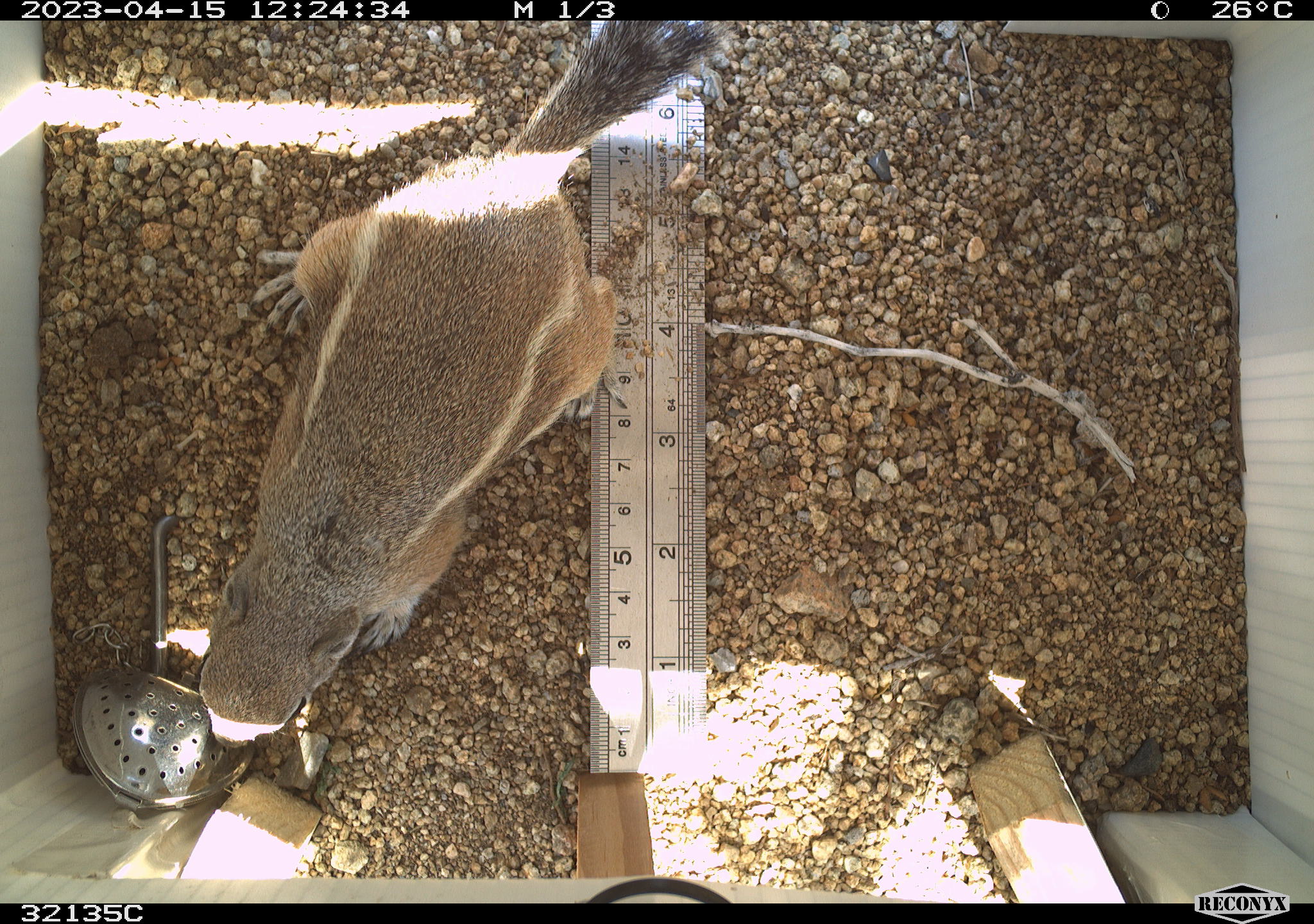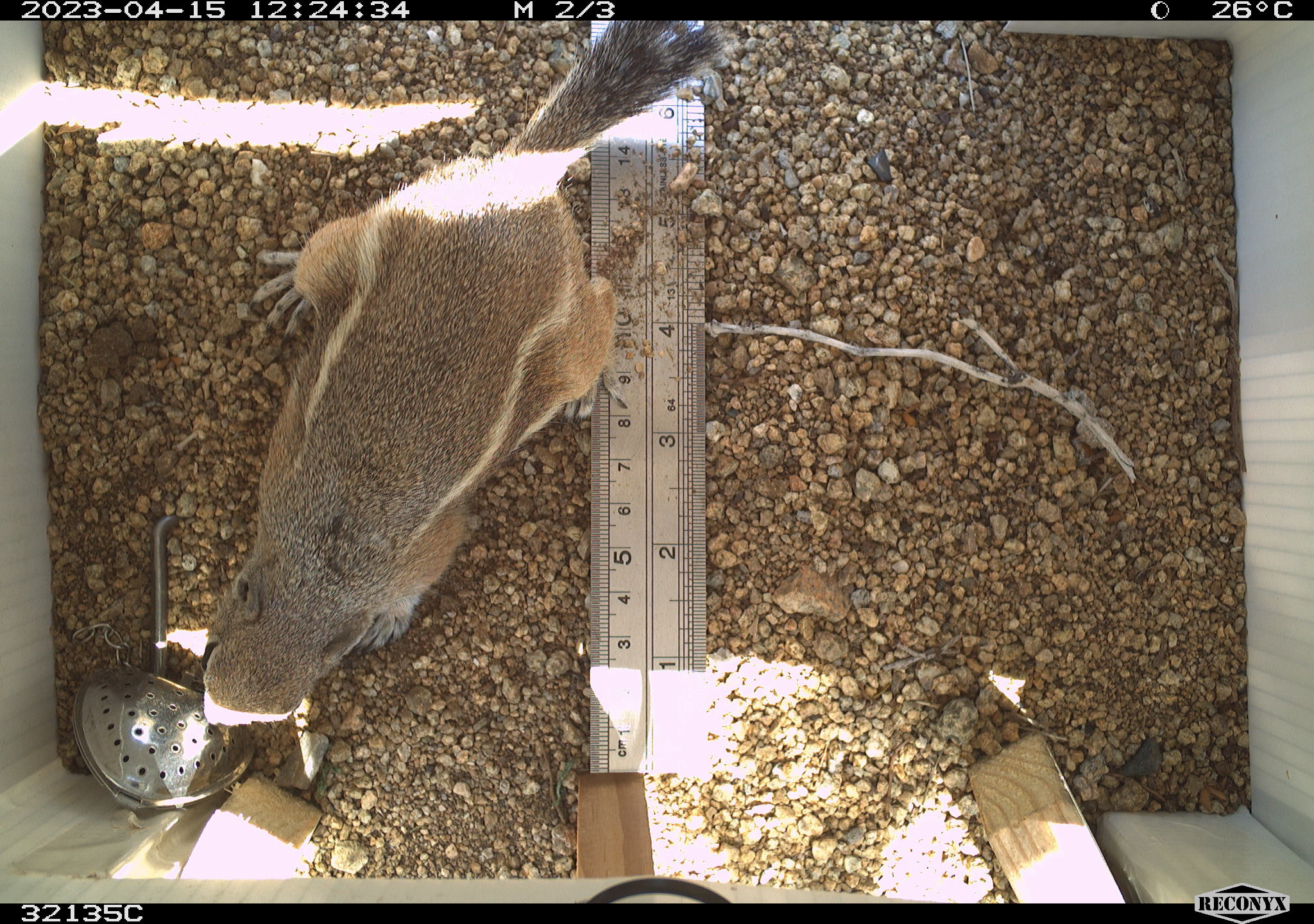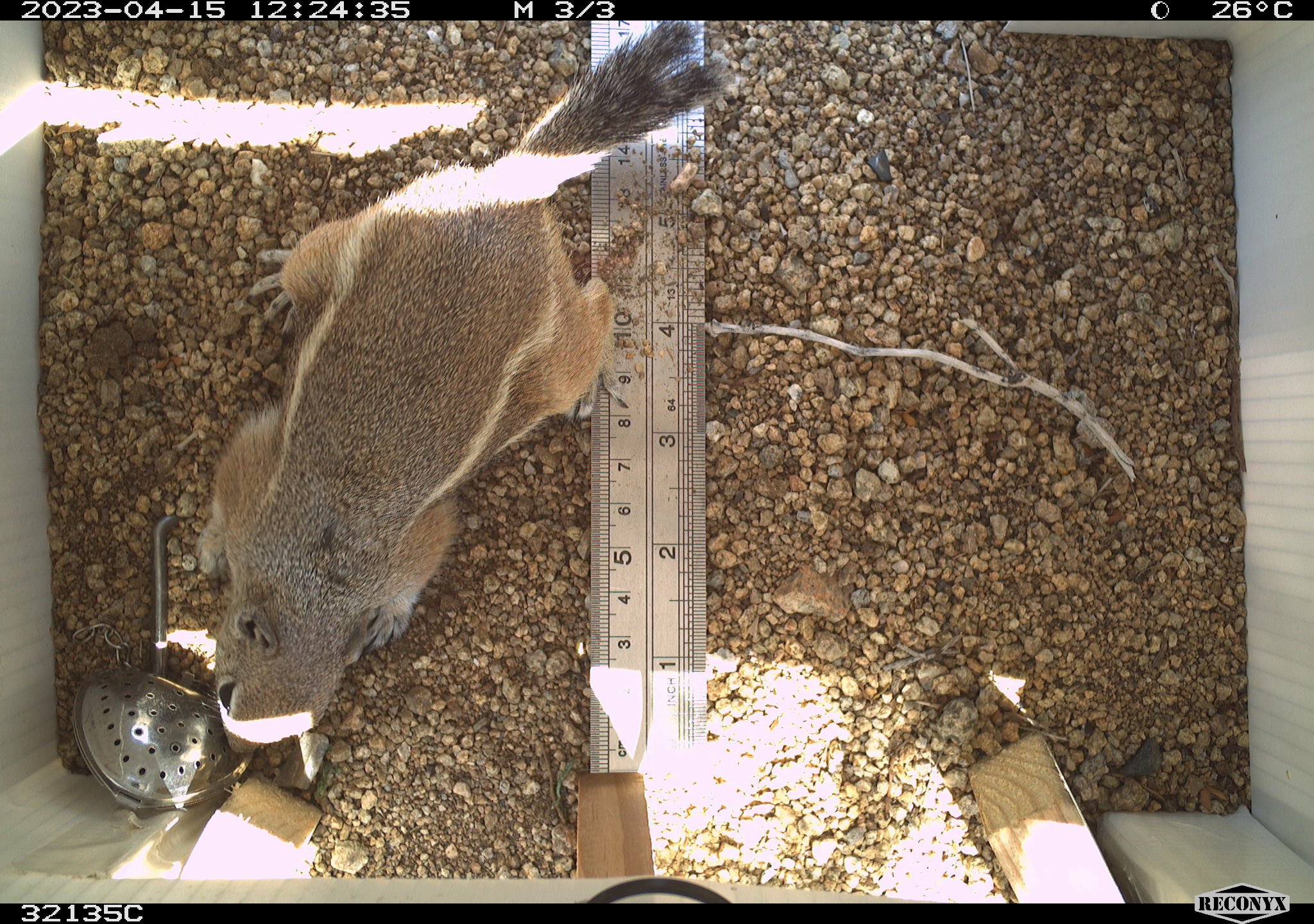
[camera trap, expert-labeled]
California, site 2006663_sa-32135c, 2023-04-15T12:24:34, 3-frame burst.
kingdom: Animalia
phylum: Chordata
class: Mammalia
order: Rodentia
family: Sciuridae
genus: Ammospermophilus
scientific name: Ammospermophilus leucurus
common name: white-tailed antelope squirrel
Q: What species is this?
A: White-tailed antelope squirrel (Ammospermophilus leucurus).